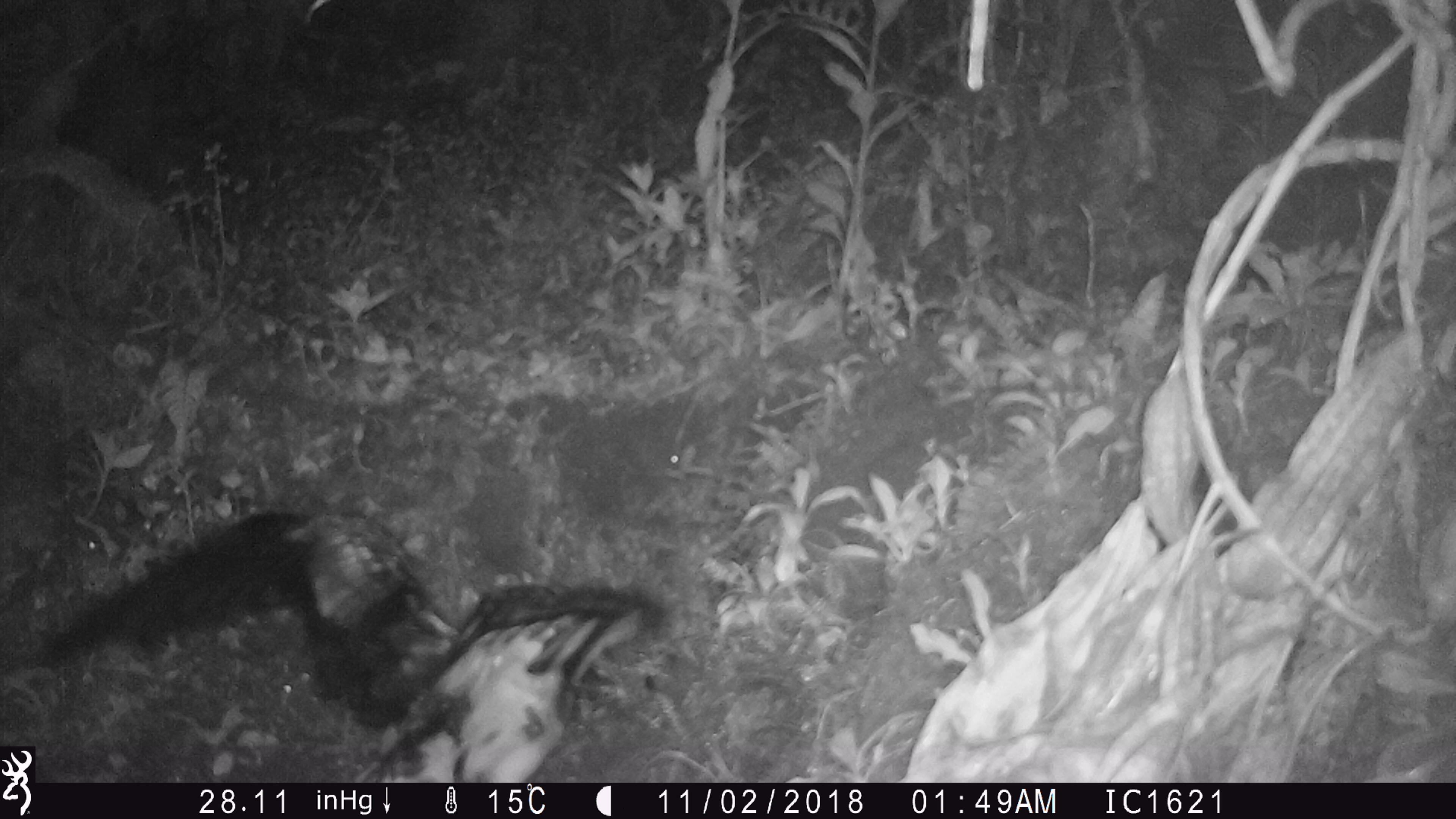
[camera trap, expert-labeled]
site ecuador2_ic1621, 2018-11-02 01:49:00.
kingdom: Animalia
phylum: Chordata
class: Aves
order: Procellariiformes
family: Procellariidae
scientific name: Procellariidae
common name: petrel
Petrel (Procellariidae).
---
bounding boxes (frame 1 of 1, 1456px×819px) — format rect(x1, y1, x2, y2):
petrel: rect(41, 508, 657, 769)